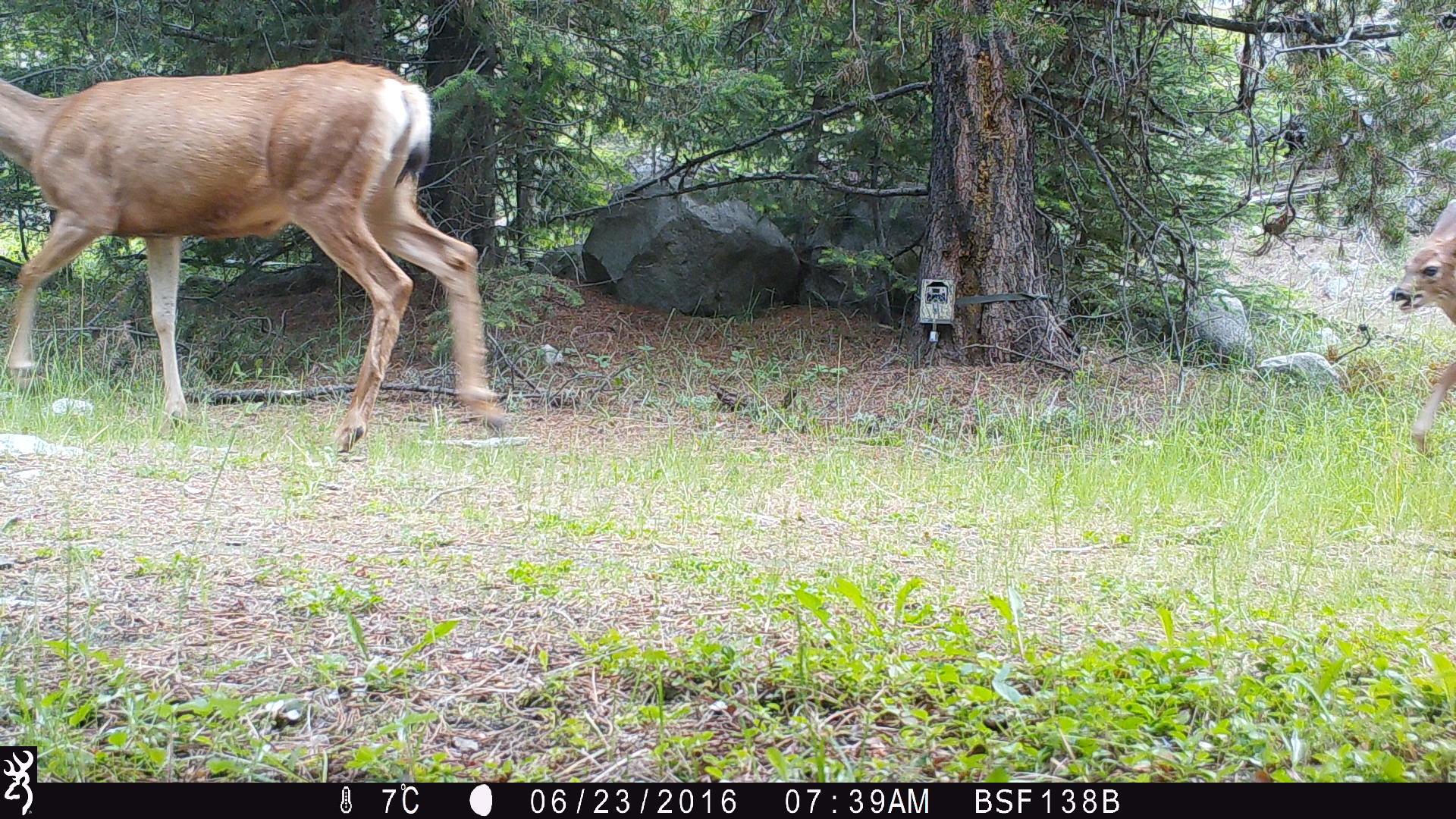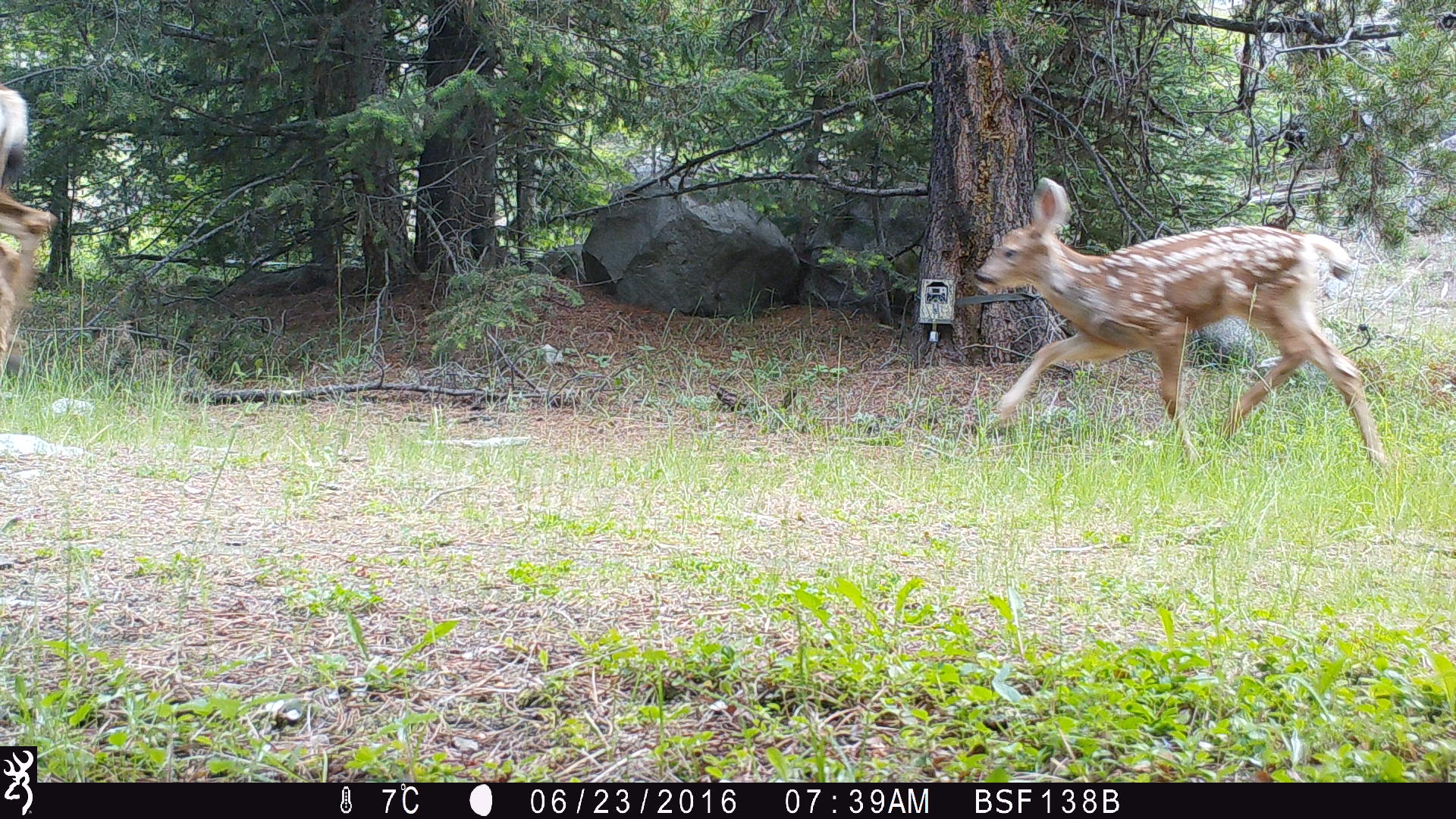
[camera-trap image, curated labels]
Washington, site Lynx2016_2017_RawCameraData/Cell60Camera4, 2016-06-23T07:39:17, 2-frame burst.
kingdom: Animalia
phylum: Chordata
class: Mammalia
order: Artiodactyla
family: Cervidae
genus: Odocoileus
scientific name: Odocoileus hemionus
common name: mule deer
Odocoileus hemionus (mule deer). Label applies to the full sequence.